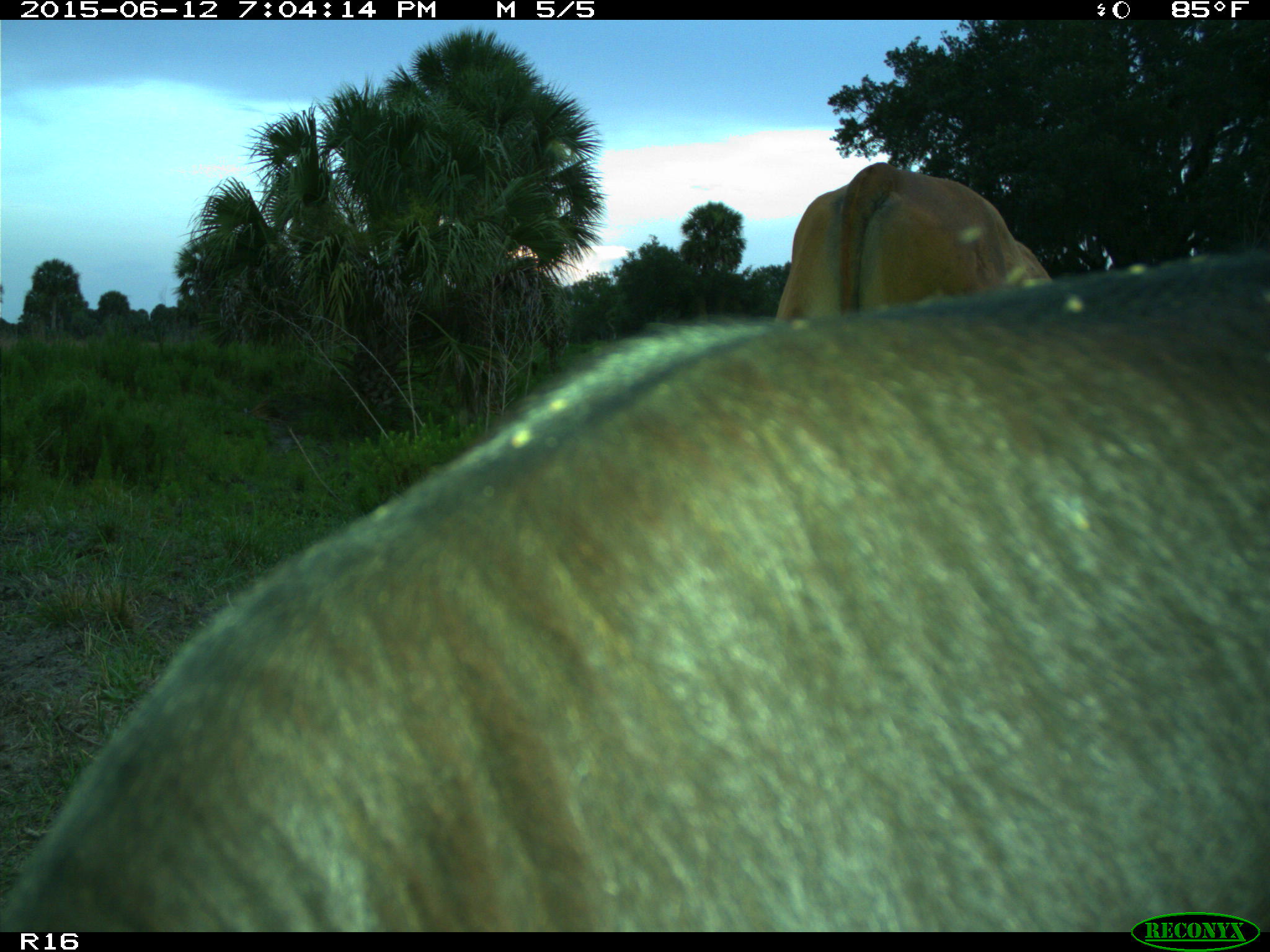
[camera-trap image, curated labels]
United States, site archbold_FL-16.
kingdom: Animalia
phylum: Chordata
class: Mammalia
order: Artiodactyla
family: Bovidae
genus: Bos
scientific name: Bos taurus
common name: domestic cow